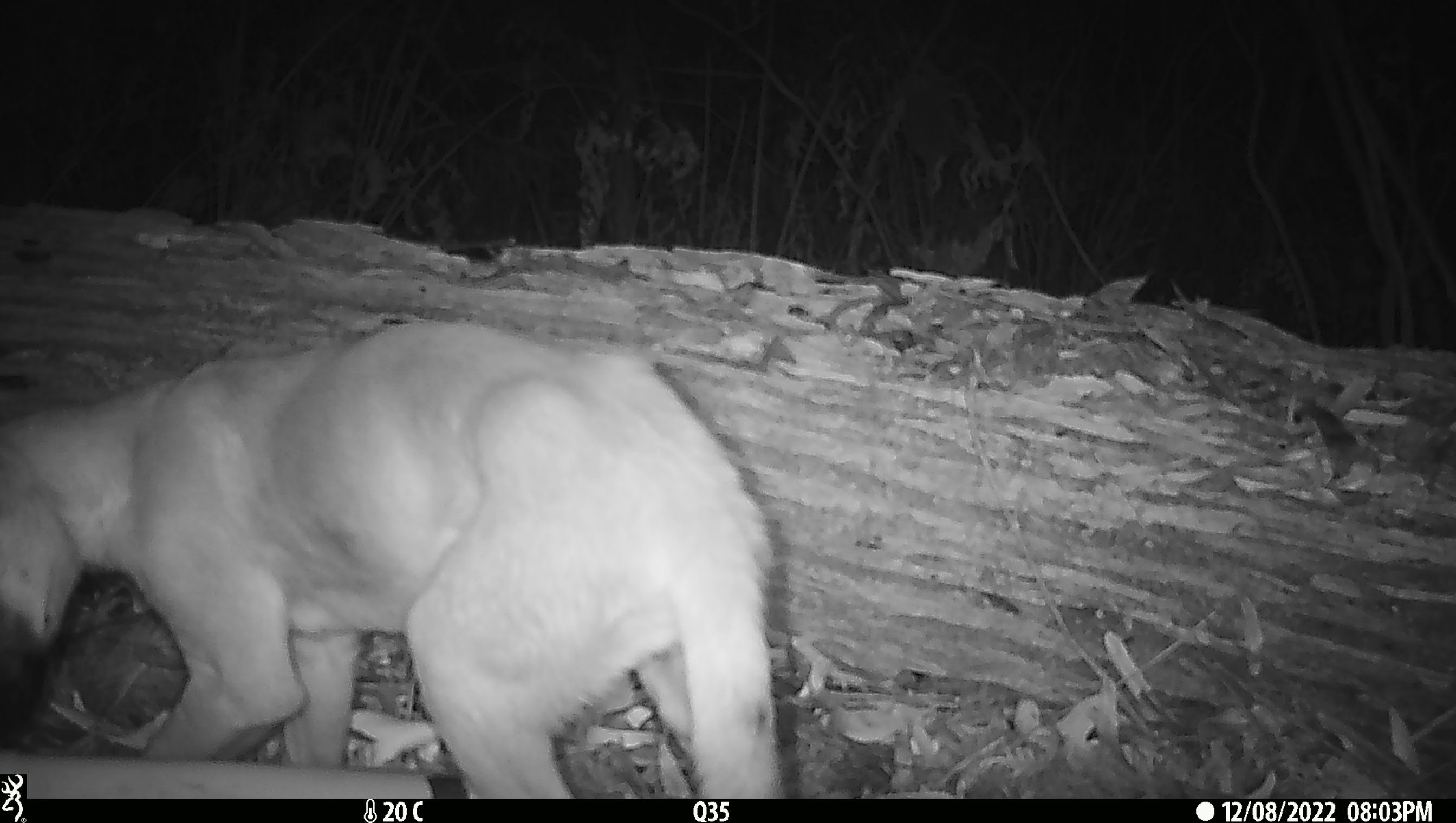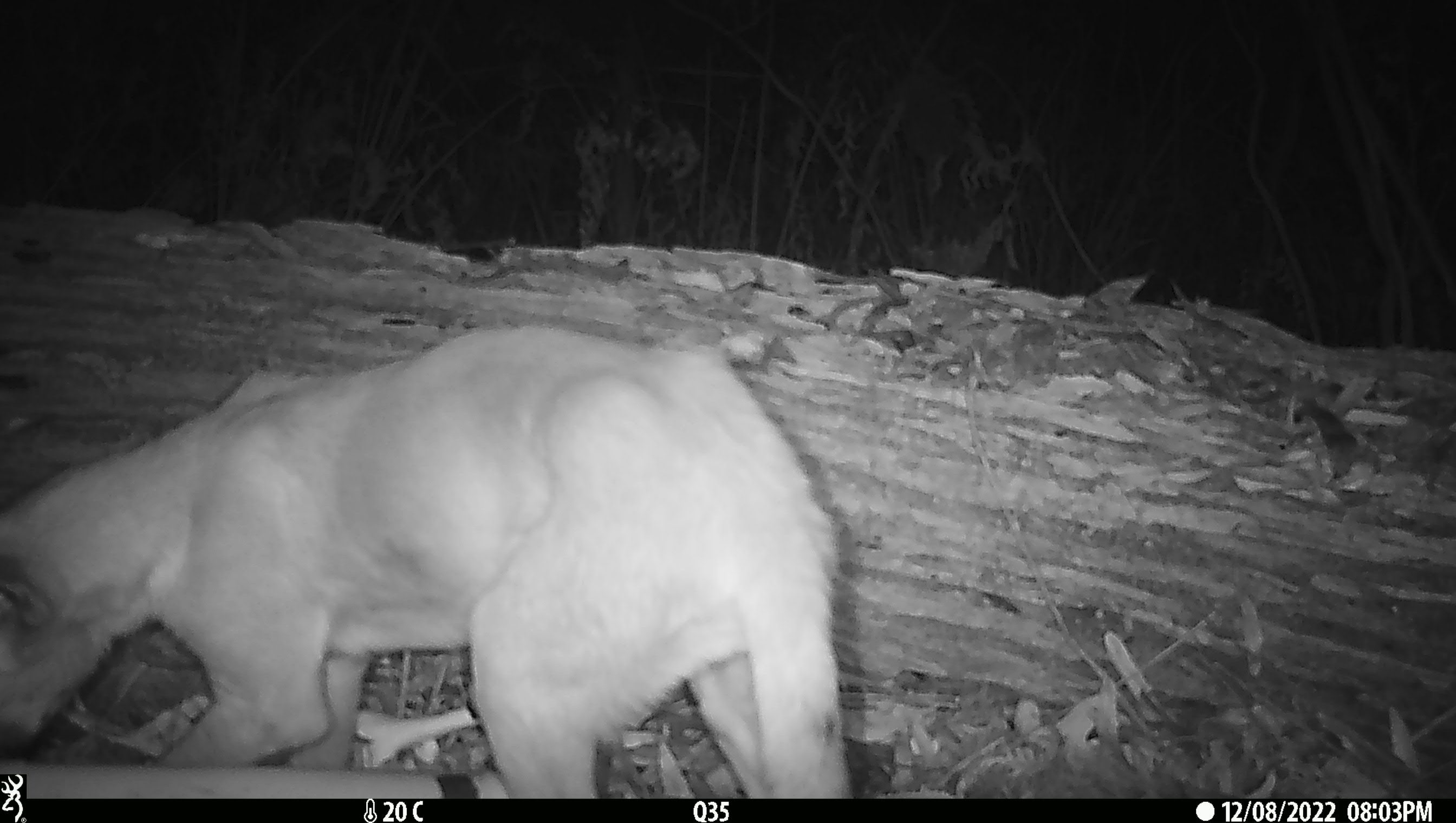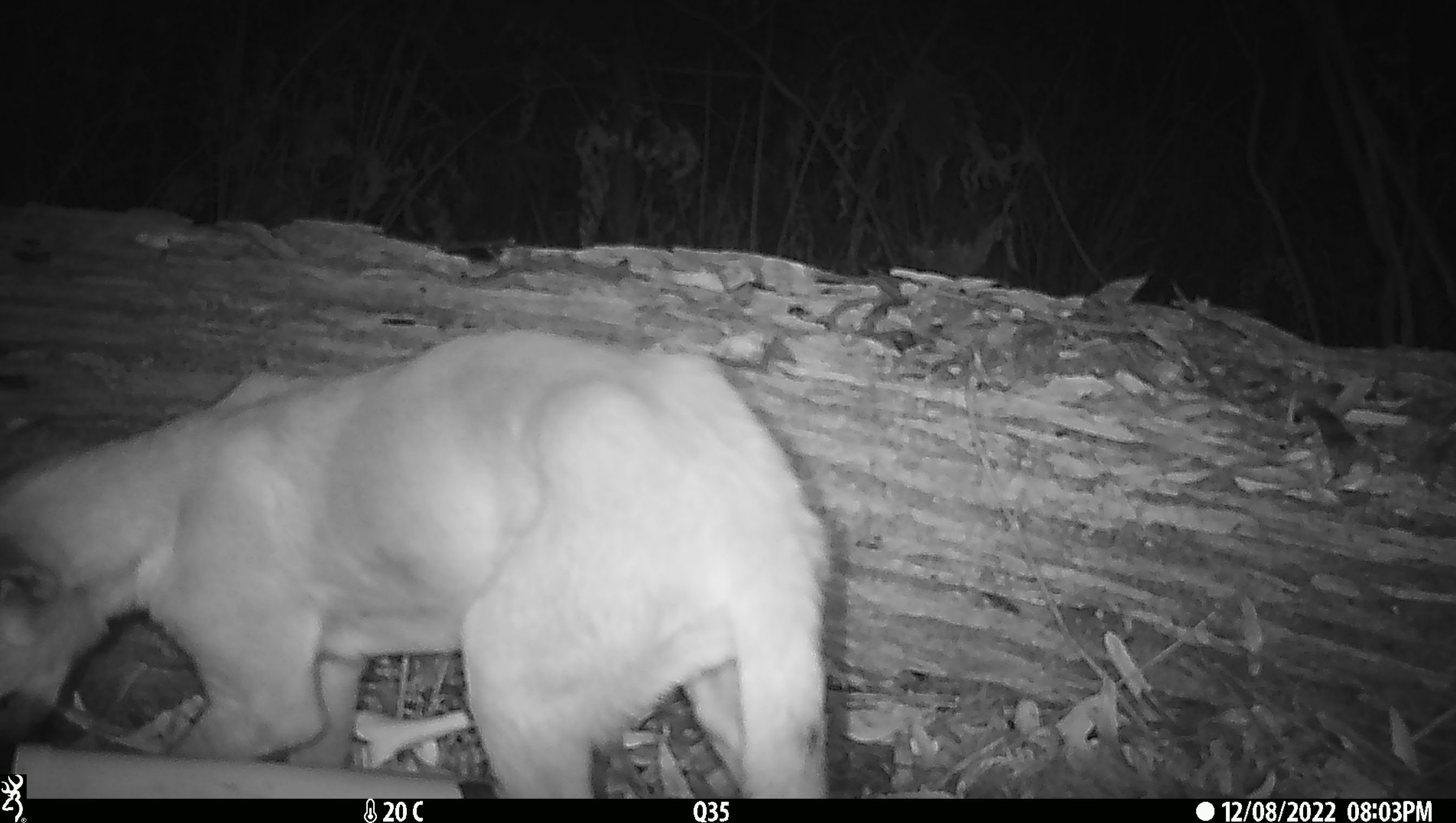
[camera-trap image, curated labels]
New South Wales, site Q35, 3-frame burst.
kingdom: Animalia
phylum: Chordata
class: Mammalia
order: Carnivora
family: Canidae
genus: Canis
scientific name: Canis familiaris dingo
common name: dingo